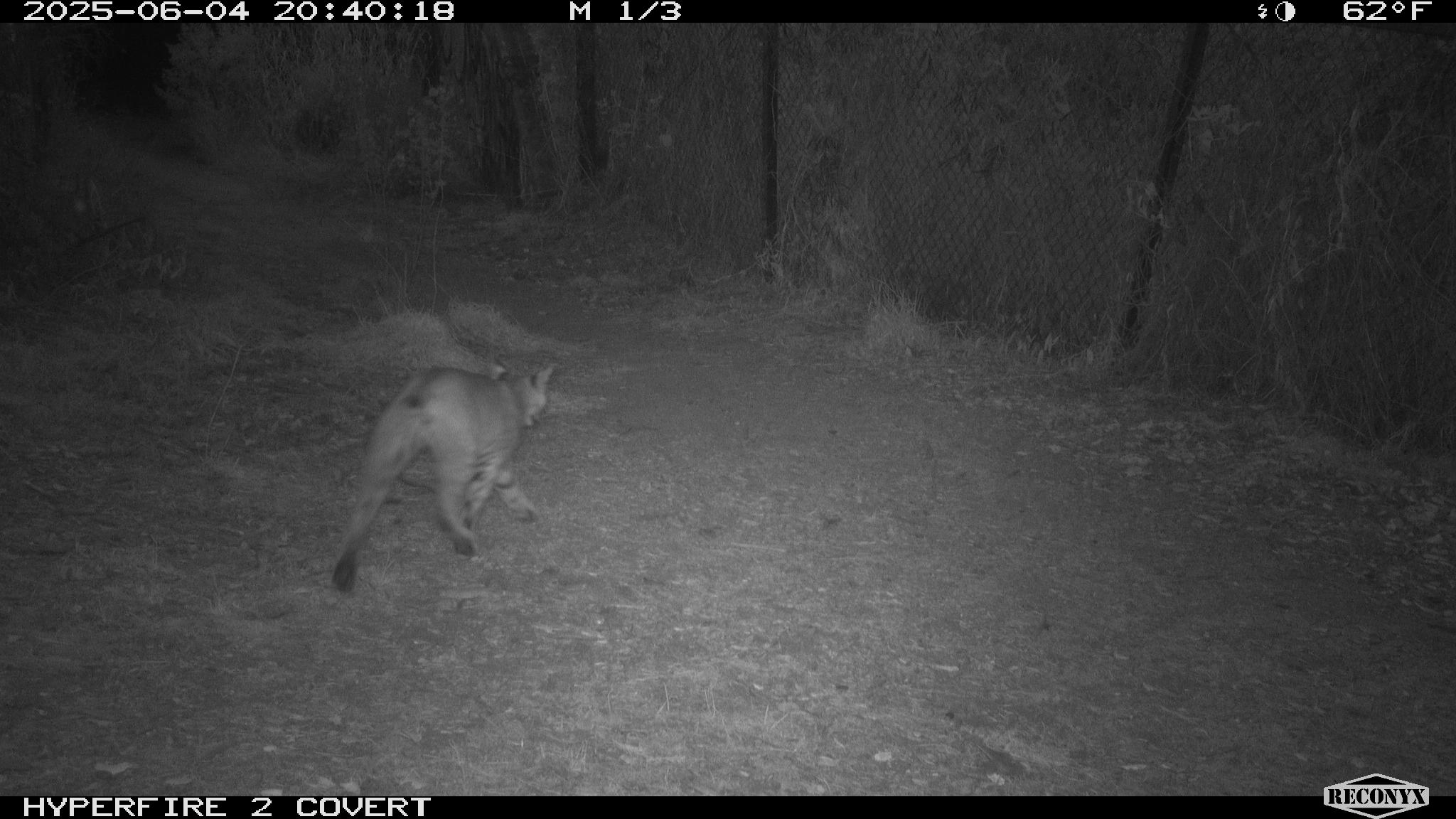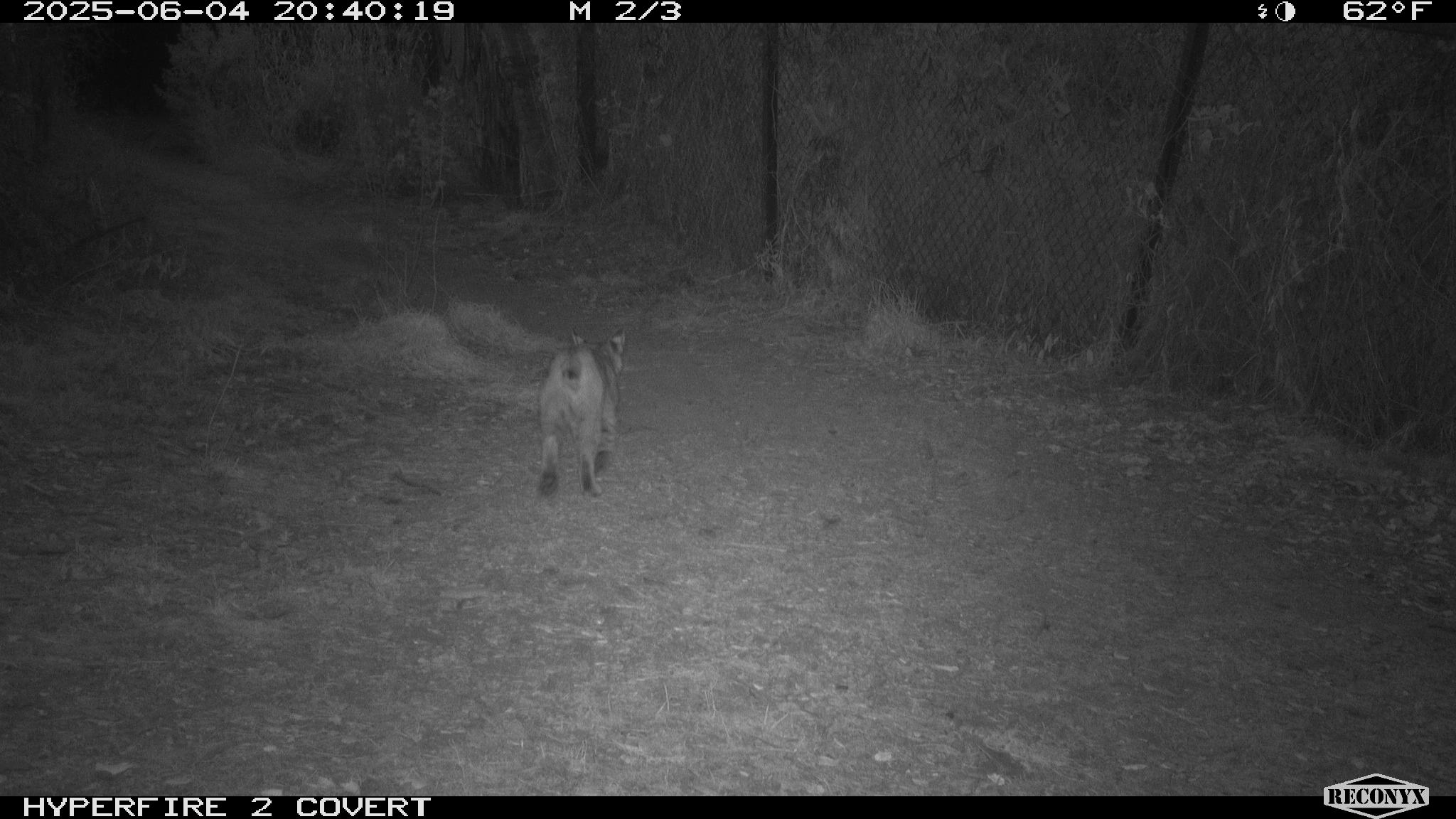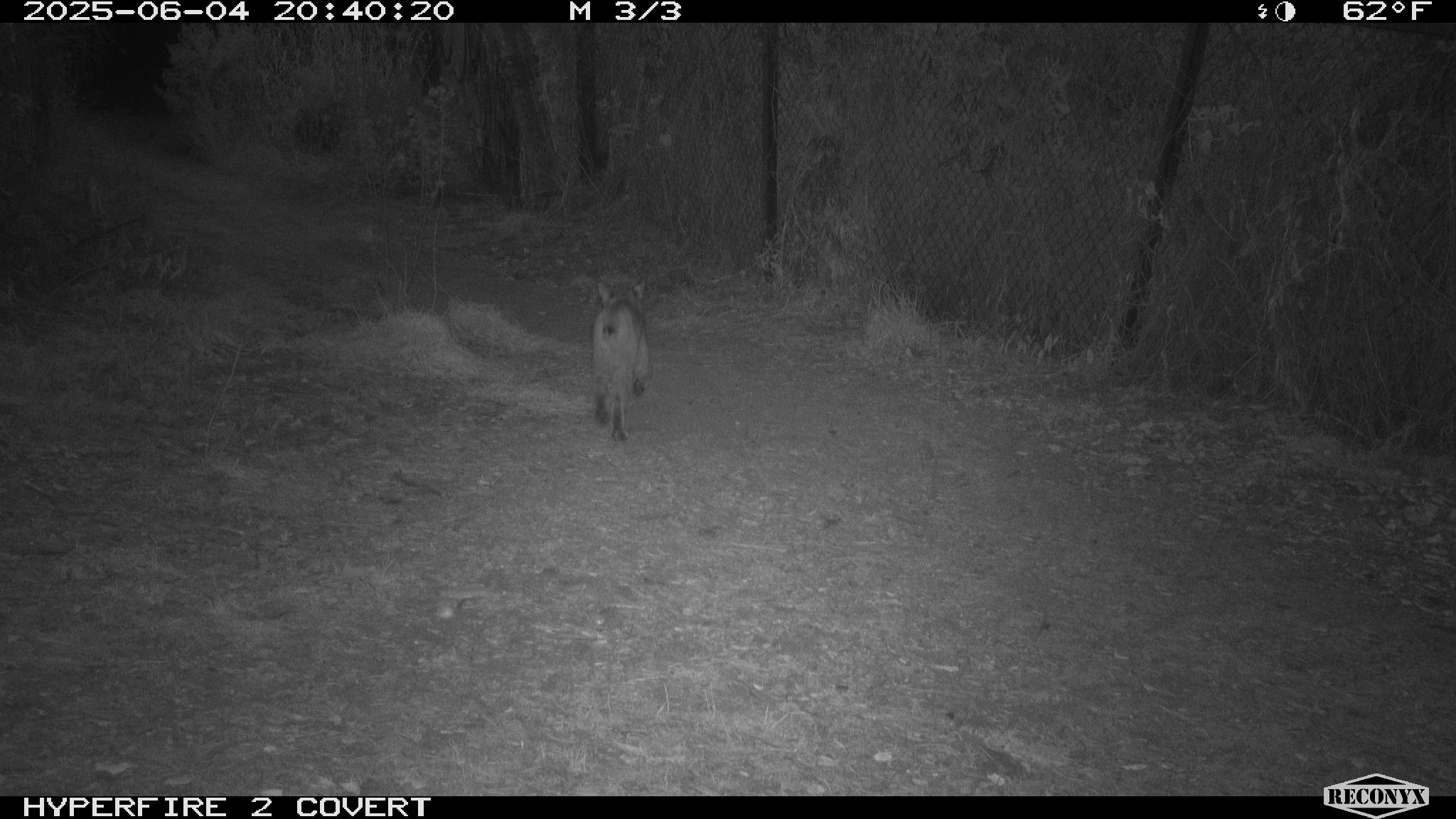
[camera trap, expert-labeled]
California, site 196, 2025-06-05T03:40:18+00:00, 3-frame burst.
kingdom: Animalia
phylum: Chordata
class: Mammalia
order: Carnivora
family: Felidae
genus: Lynx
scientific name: Lynx rufus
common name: bobcat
Bobcat (Lynx rufus).